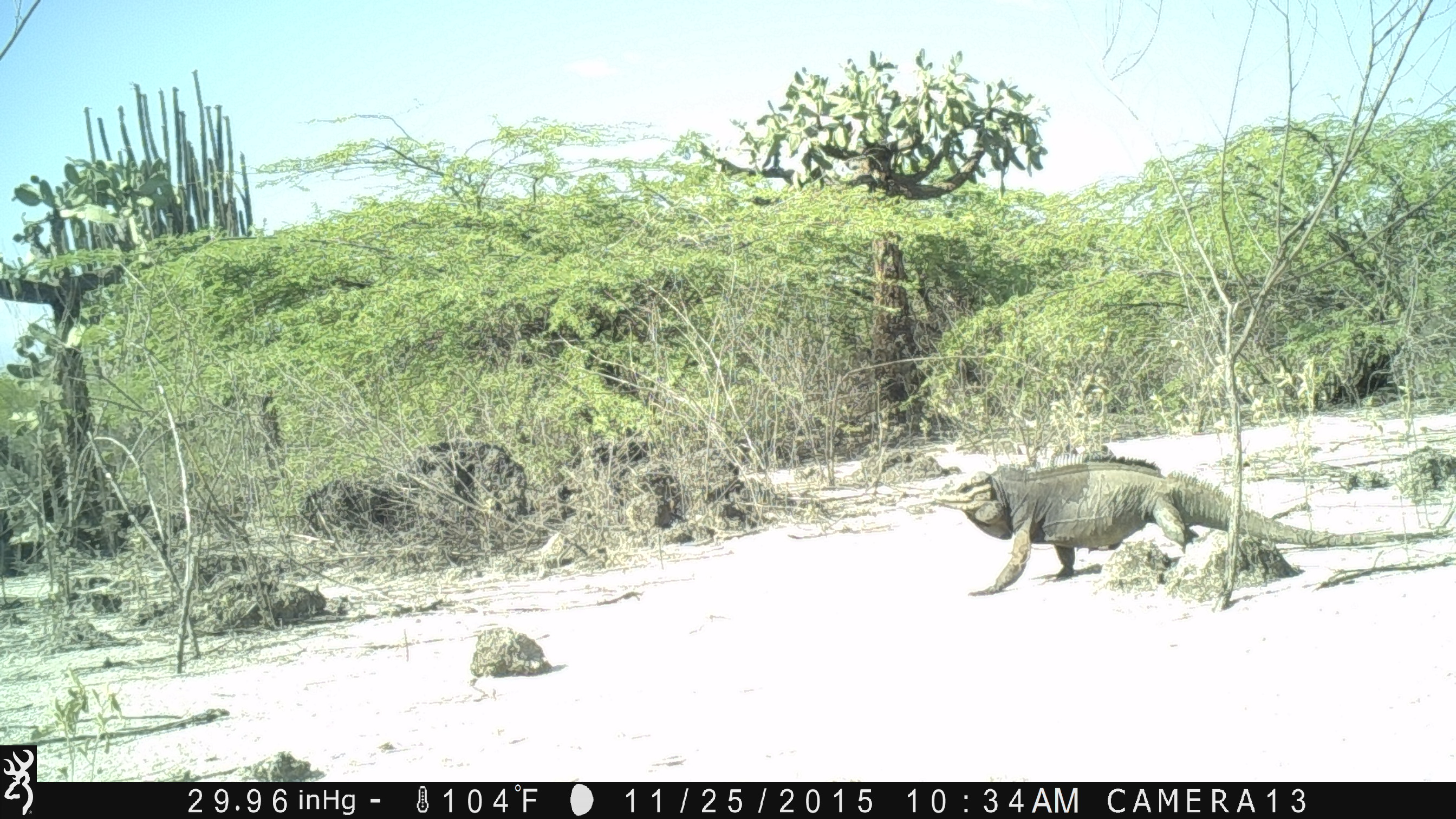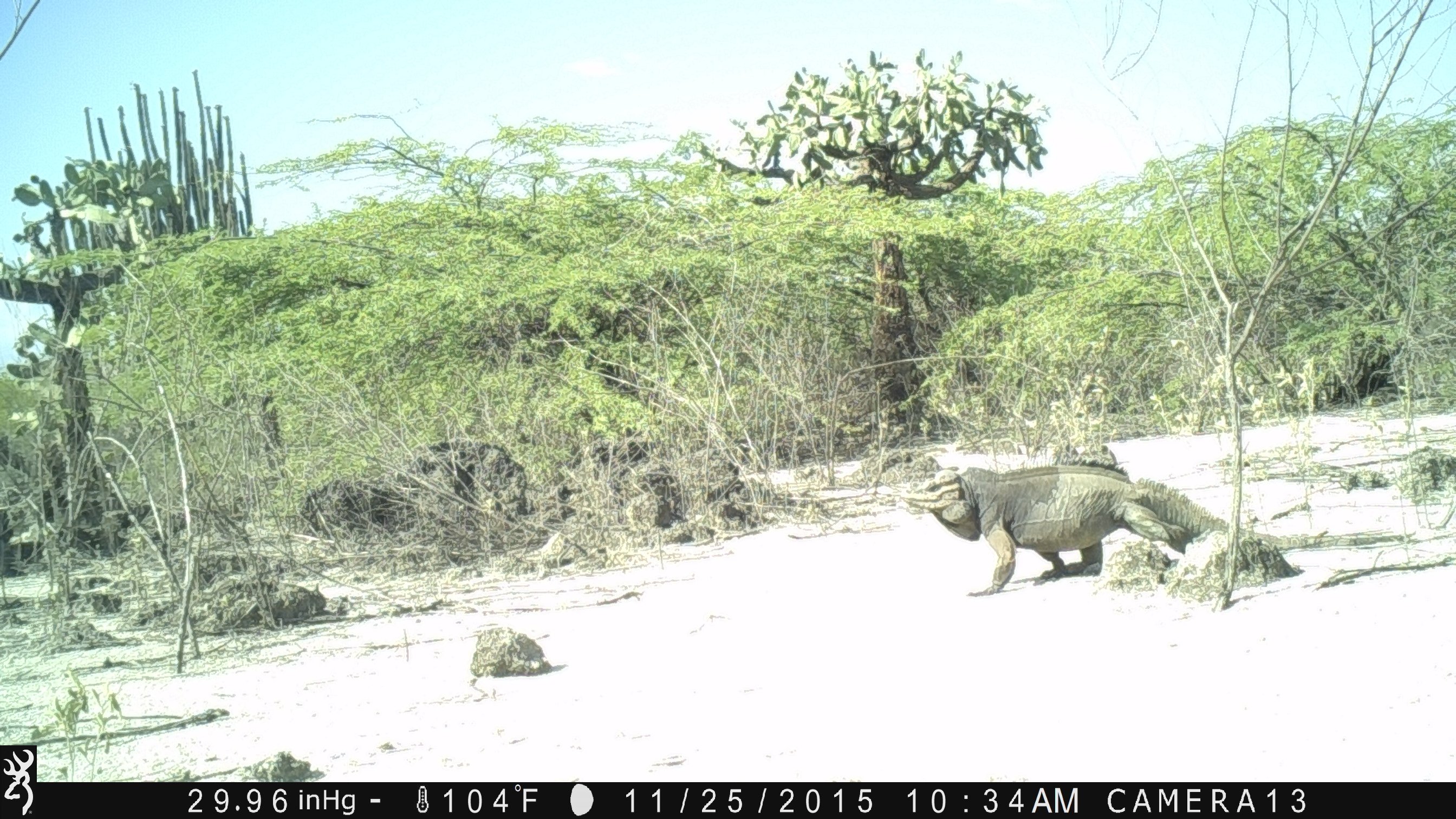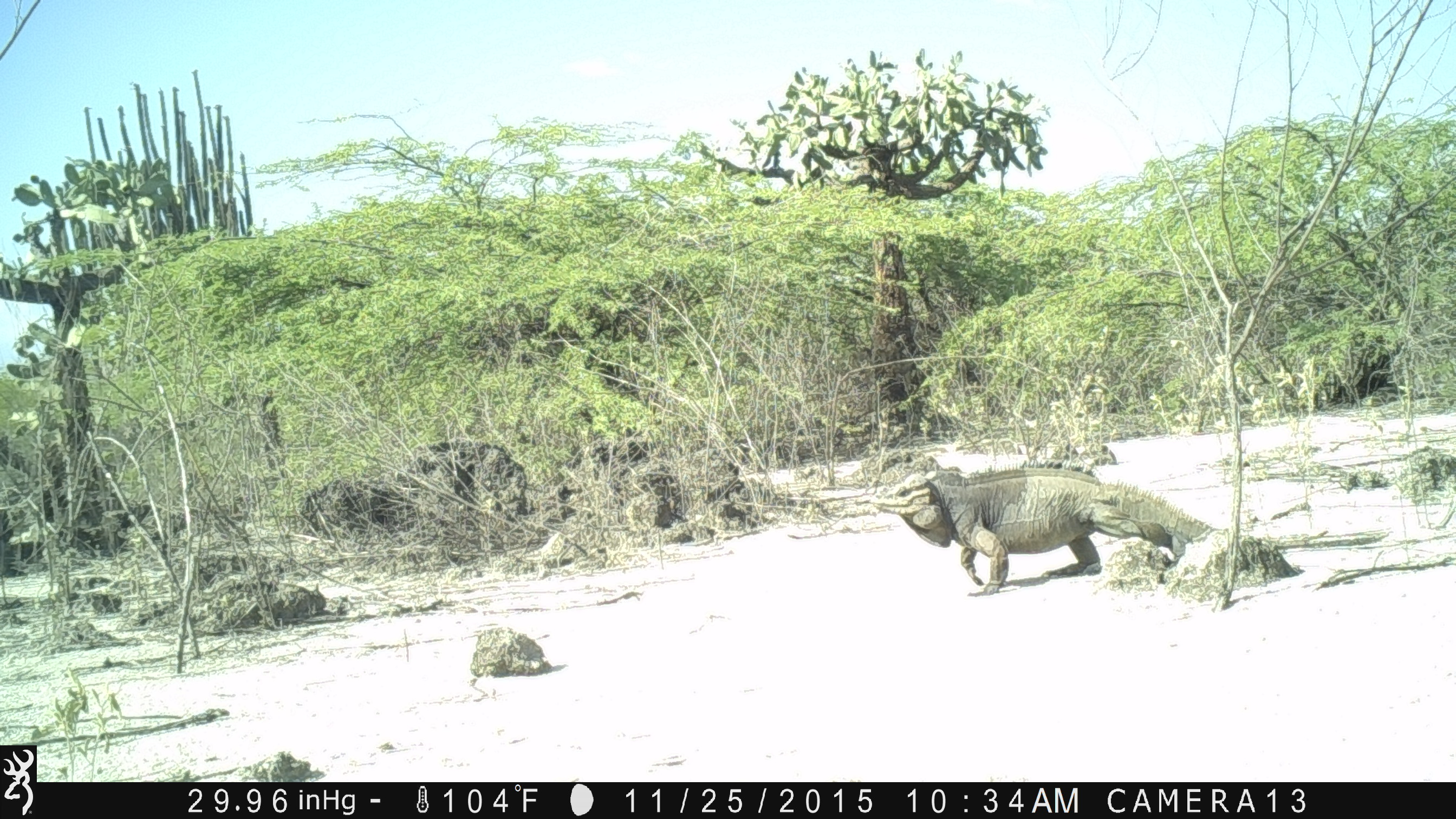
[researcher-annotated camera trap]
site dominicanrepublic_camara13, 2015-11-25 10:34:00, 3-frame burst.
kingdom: Animalia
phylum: Chordata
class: Reptilia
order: Squamata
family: Iguanidae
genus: Iguana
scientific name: Iguana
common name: typical iguanas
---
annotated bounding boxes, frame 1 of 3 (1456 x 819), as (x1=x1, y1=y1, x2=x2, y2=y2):
iguana: (x1=927, y1=462, x2=1285, y2=596)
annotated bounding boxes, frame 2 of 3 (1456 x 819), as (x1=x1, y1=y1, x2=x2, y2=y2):
iguana: (x1=901, y1=462, x2=1397, y2=602)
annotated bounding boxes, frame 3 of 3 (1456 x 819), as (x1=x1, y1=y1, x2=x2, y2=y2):
iguana: (x1=880, y1=470, x2=1351, y2=605)